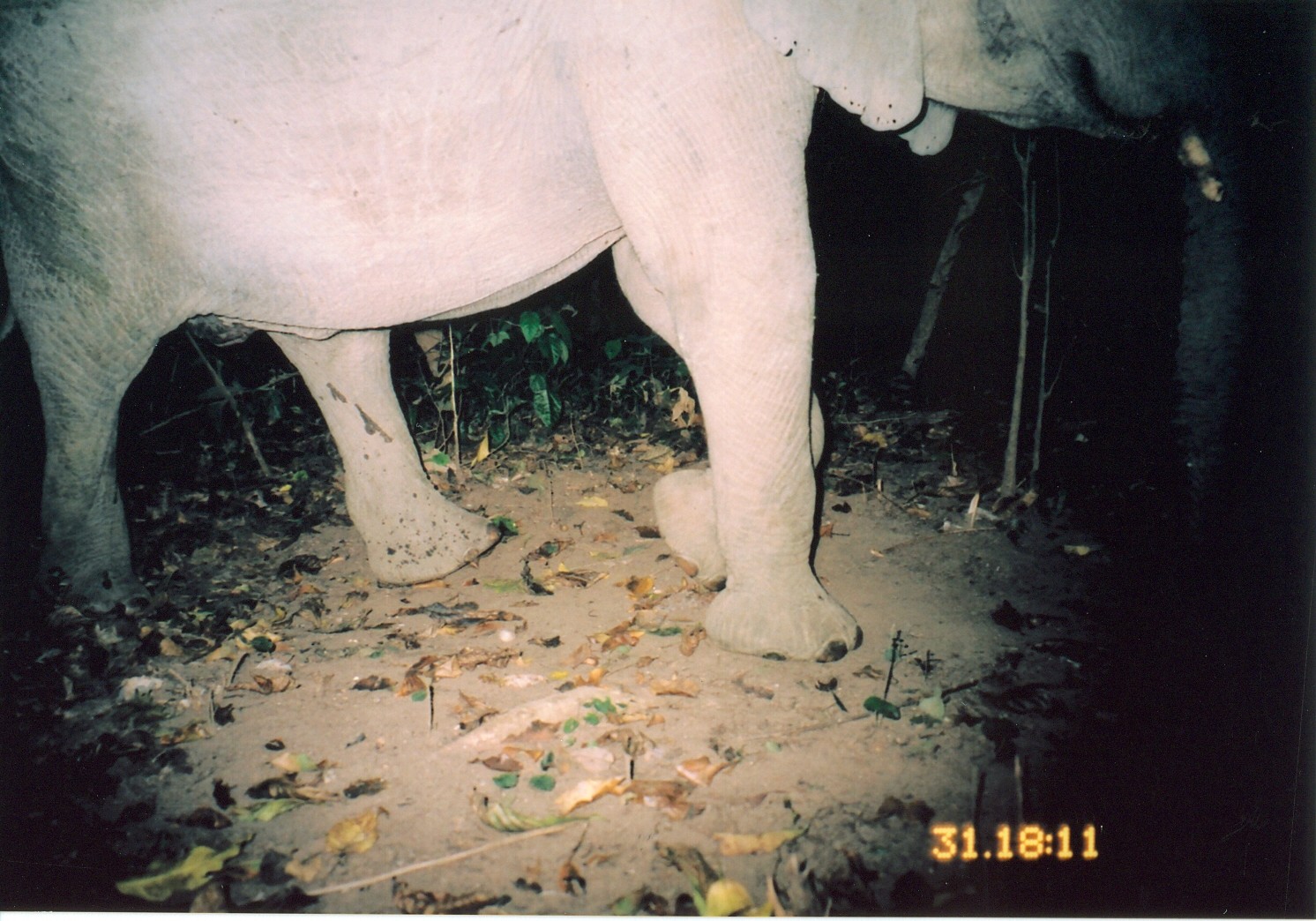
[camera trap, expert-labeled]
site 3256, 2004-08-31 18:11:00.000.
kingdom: Animalia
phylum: Chordata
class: Mammalia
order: Proboscidea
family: Elephantidae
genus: Loxodonta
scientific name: Loxodonta africana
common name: african bush elephant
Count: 1.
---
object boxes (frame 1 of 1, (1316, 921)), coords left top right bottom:
loxodonta africana: 0 0 1250 661